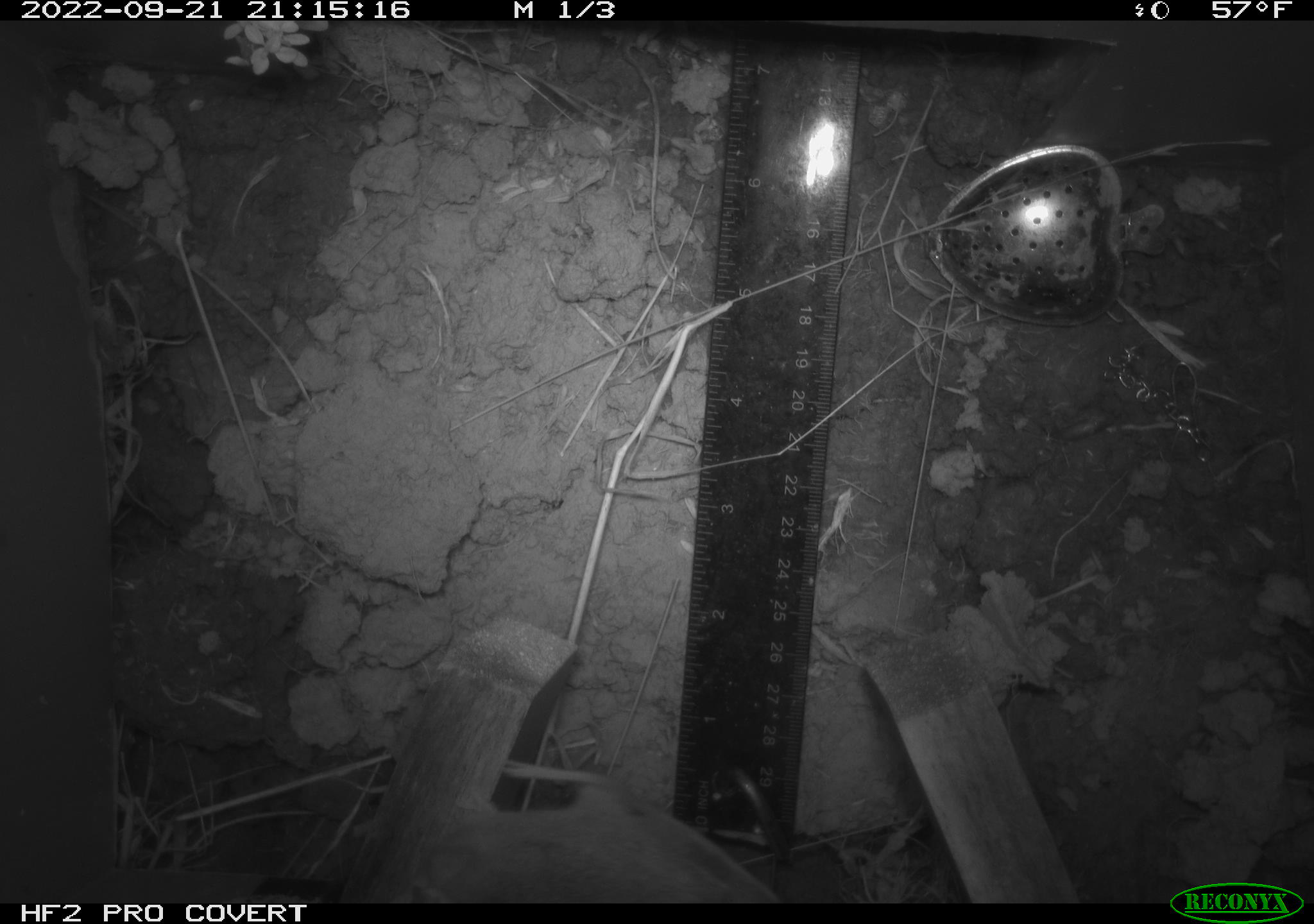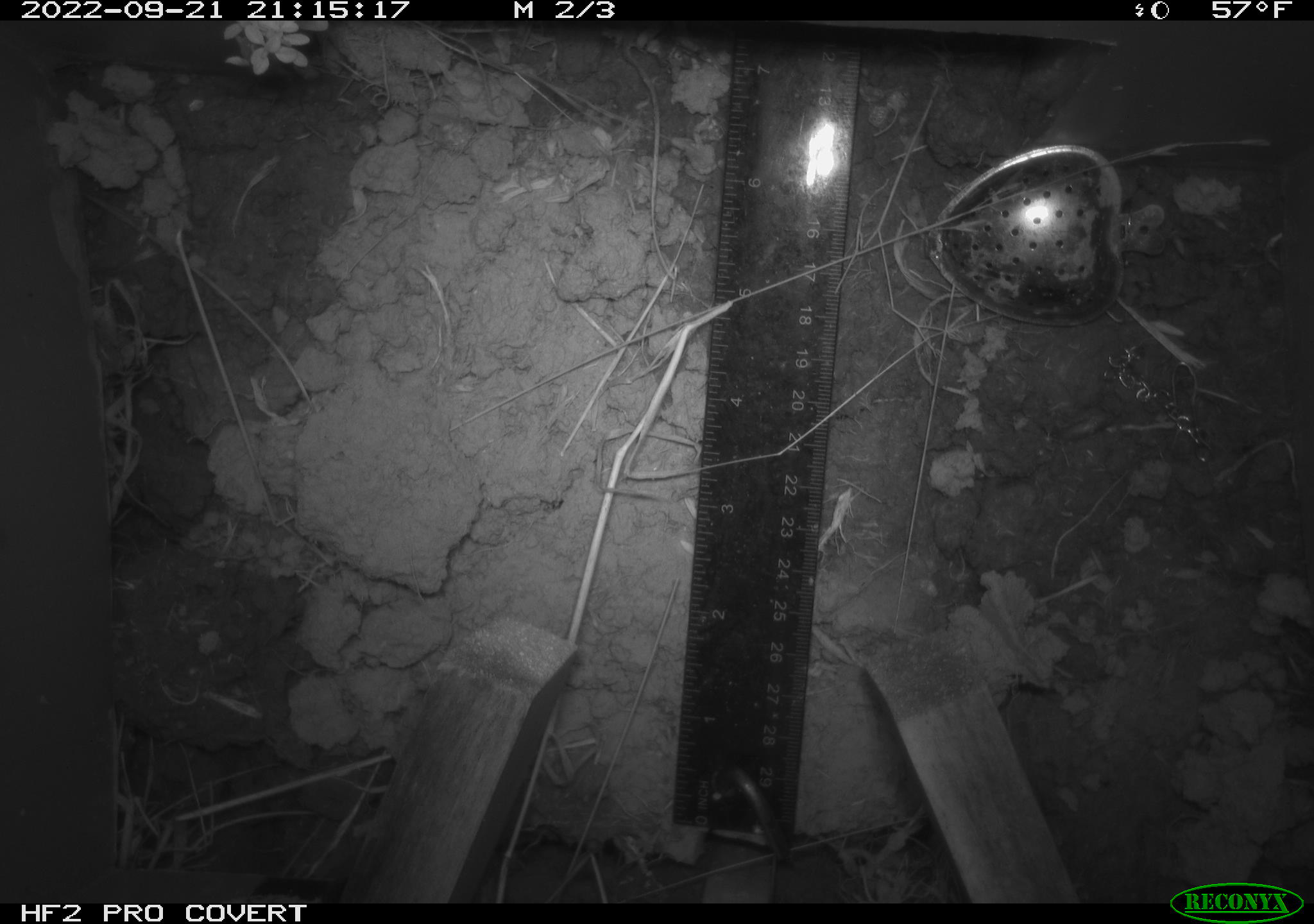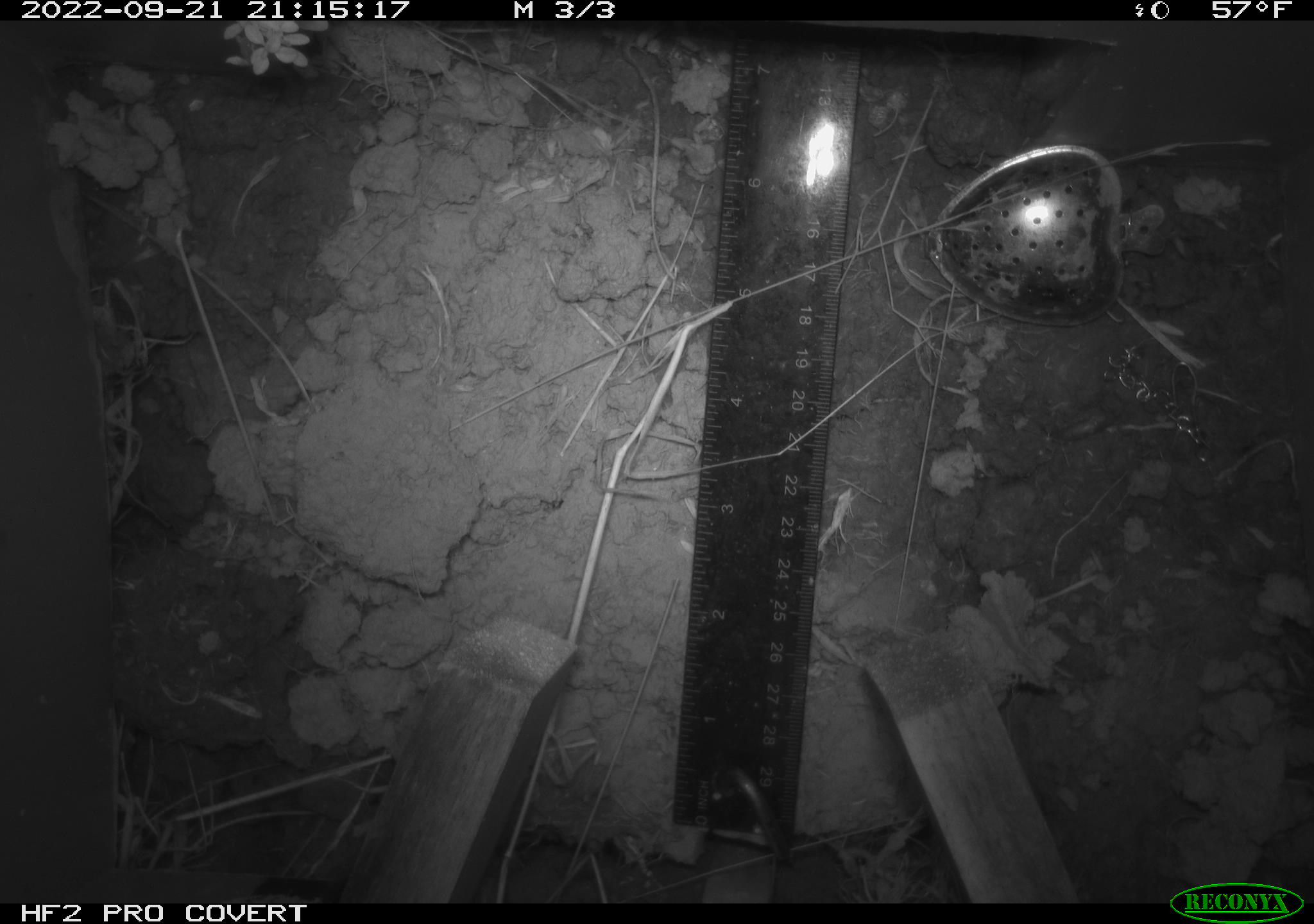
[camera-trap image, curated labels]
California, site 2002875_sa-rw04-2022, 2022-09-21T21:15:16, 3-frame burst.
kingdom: Animalia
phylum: Chordata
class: Mammalia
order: Rodentia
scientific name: Rodentia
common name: mouse species